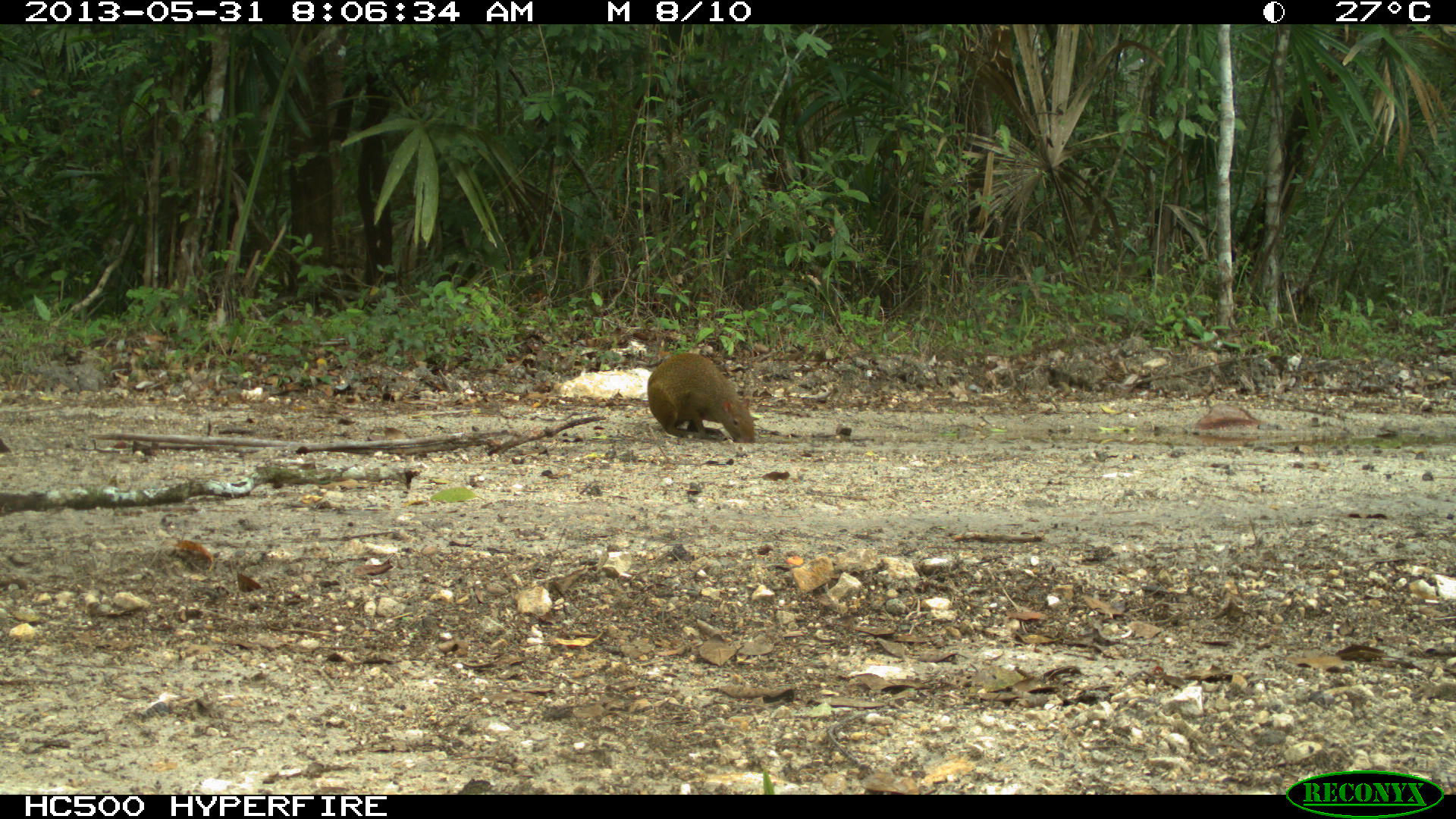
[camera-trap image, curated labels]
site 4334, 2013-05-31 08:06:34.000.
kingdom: Animalia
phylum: Chordata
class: Mammalia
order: Rodentia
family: Dasyproctidae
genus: Dasyprocta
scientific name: Dasyprocta punctata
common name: central american agouti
Dasyprocta punctata (central american agouti), count 1.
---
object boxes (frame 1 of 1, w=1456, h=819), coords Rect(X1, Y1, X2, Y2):
dasyprocta punctata: Rect(647, 351, 758, 443)